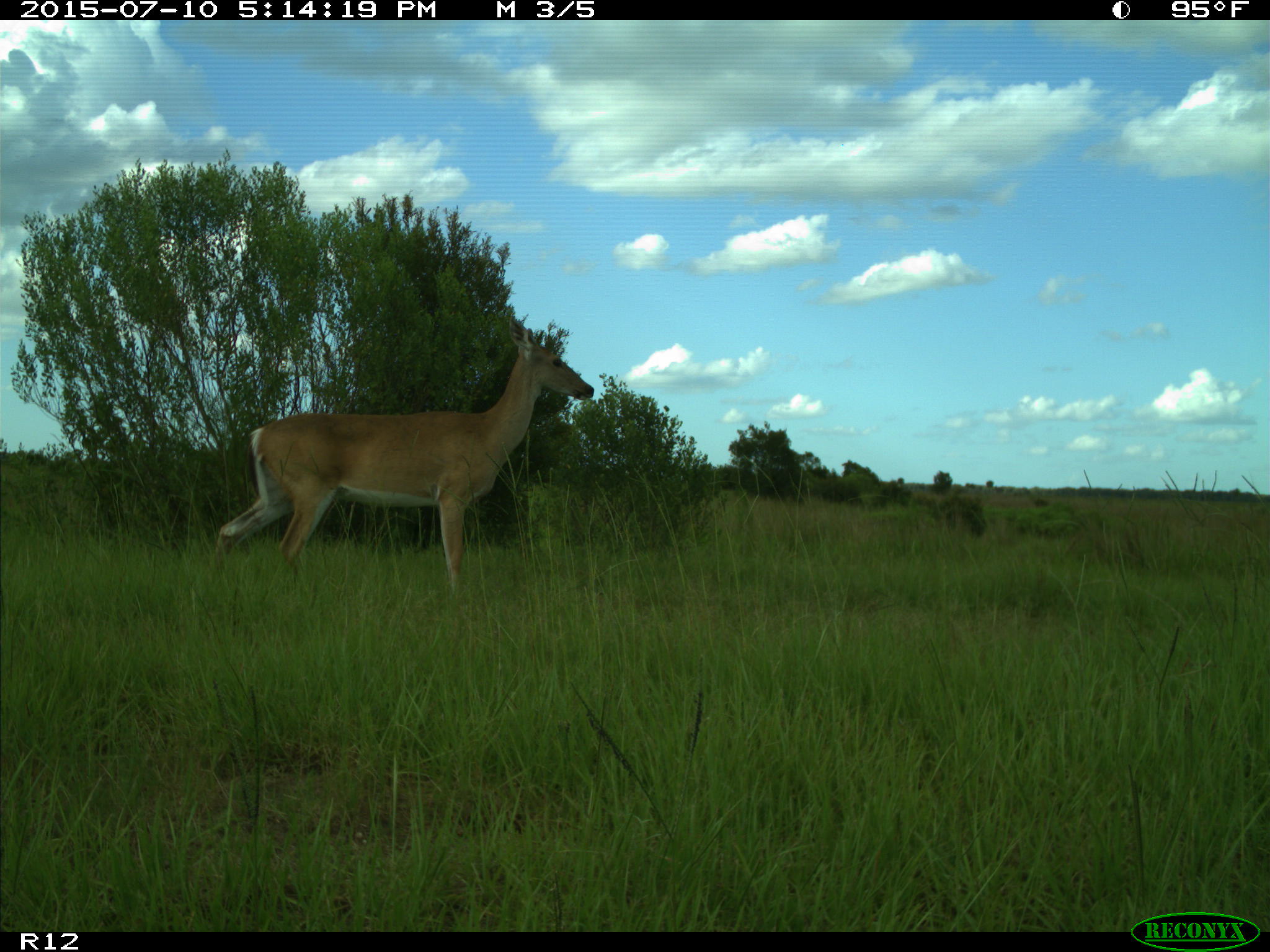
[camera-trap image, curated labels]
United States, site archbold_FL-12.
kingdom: Animalia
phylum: Chordata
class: Mammalia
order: Artiodactyla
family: Cervidae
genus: Odocoileus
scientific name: Odocoileus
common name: deer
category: unidentified deer